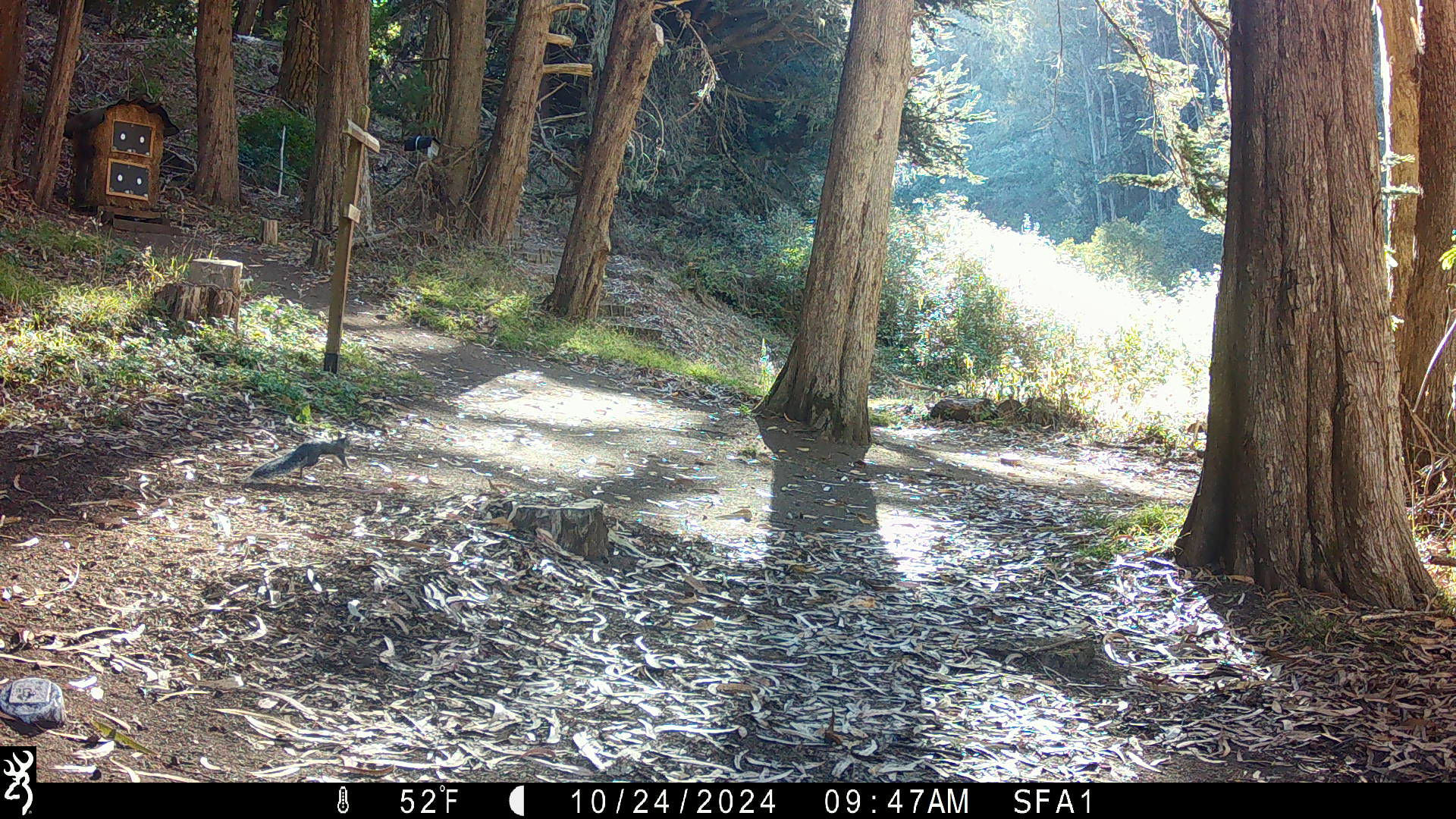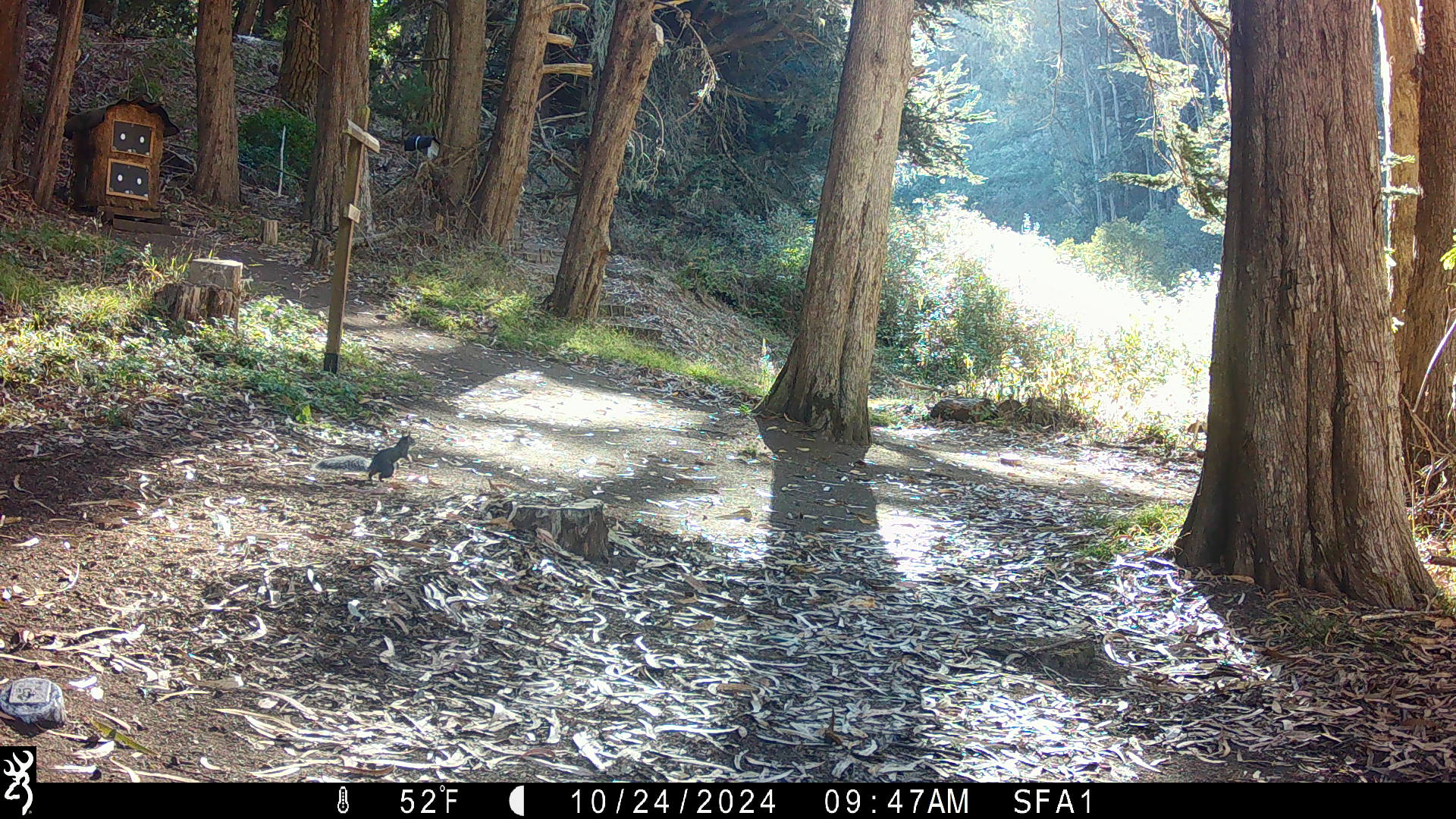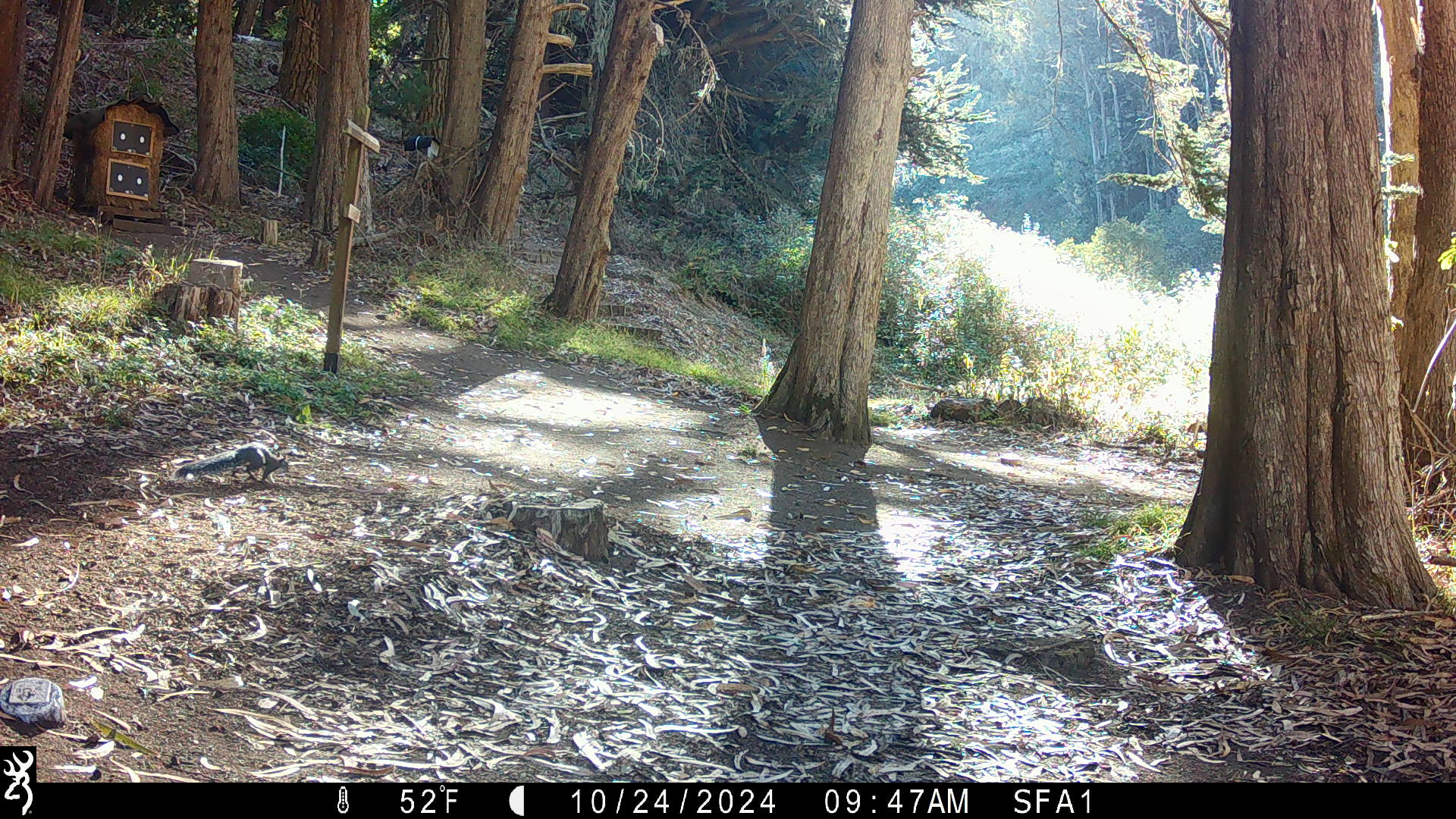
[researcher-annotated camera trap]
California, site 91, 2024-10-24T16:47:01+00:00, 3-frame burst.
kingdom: Animalia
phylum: Chordata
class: Mammalia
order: Rodentia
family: Sciuridae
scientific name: Sciuridae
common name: squirrel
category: unknown squirrel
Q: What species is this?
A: Unknown squirrel (squirrel) (Sciuridae).